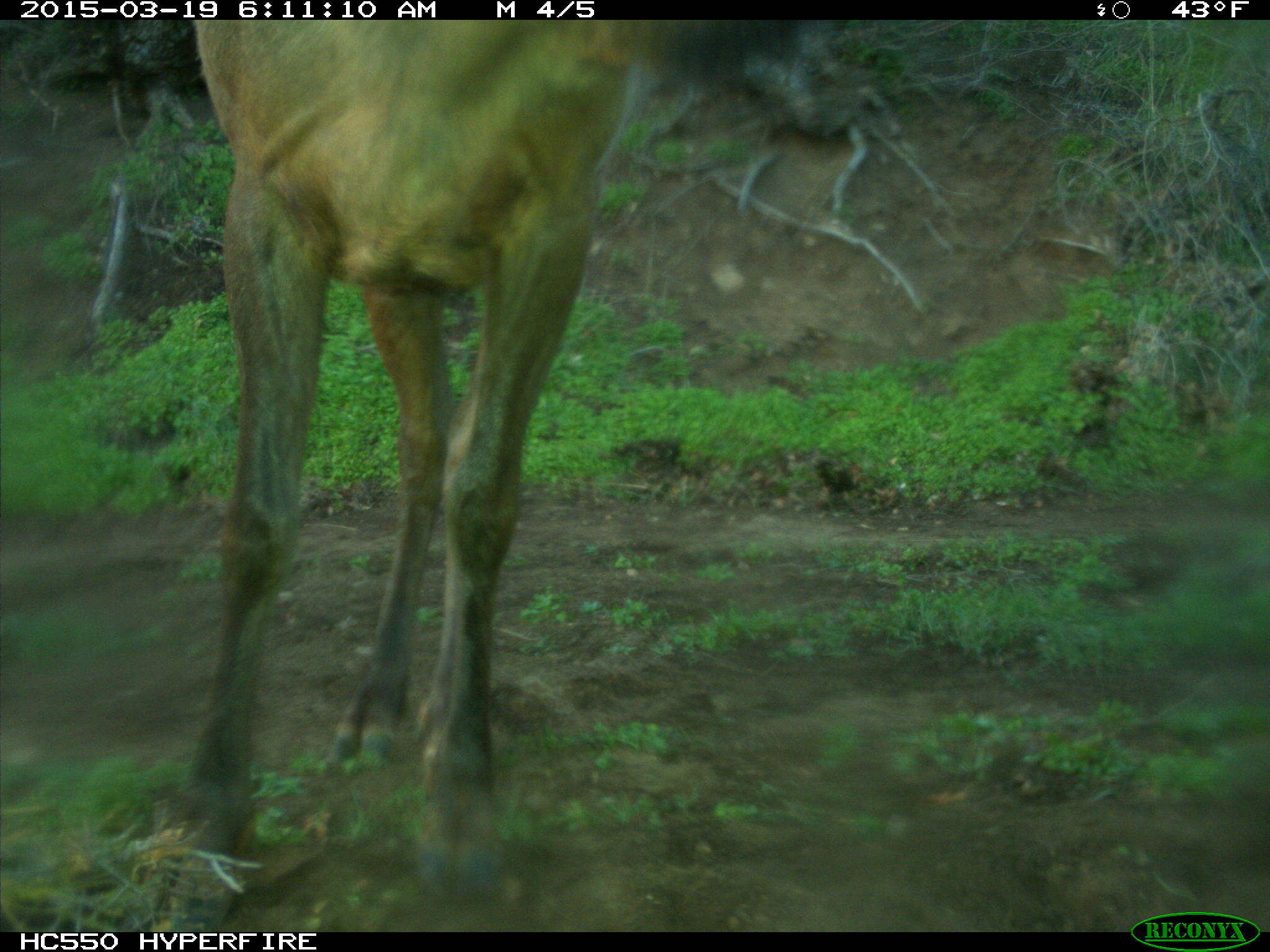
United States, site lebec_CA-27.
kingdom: Animalia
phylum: Chordata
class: Mammalia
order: Artiodactyla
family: Cervidae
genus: Cervus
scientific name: Cervus canadensis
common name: elk